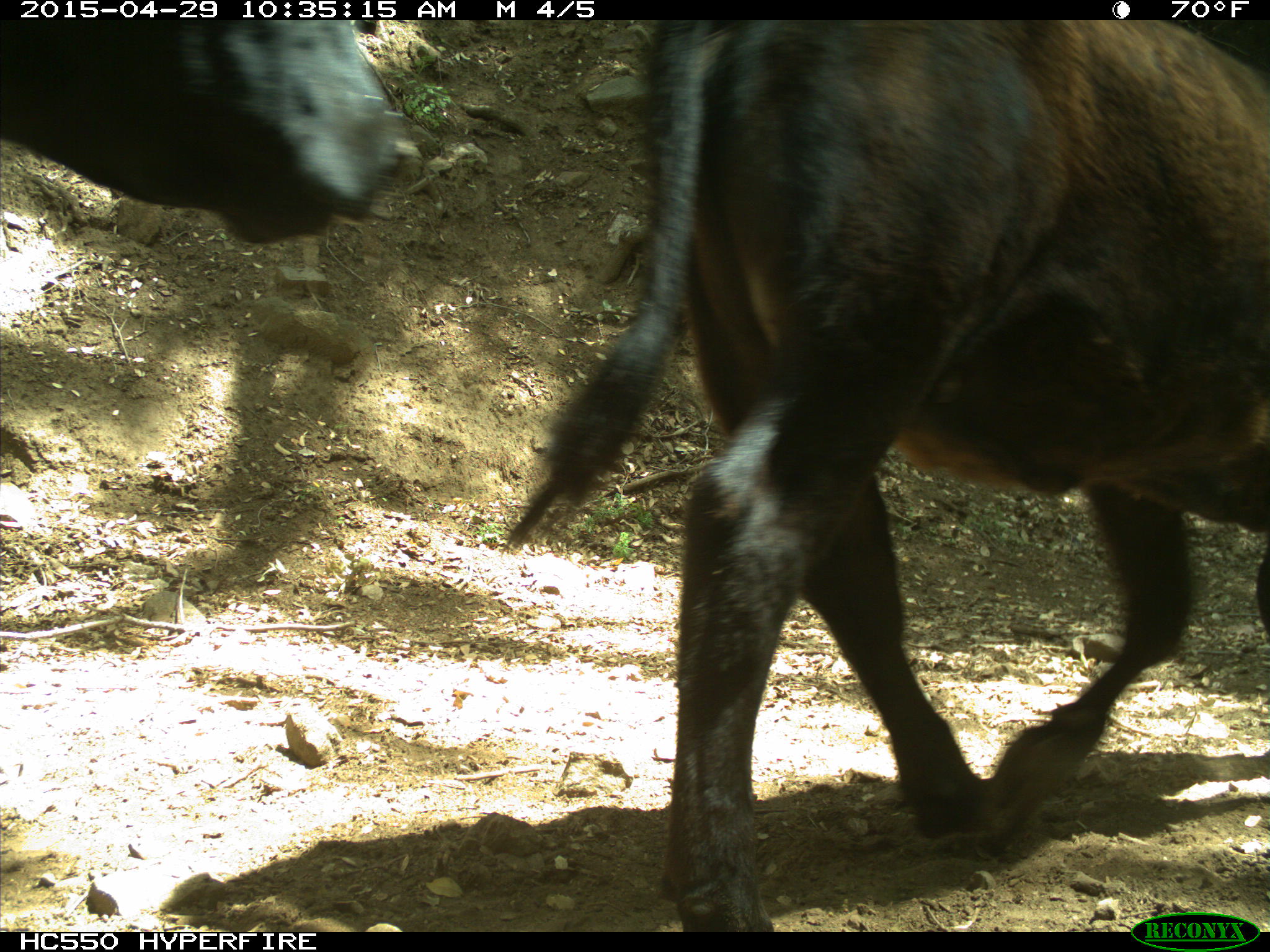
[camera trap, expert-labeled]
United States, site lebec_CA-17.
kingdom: Animalia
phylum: Chordata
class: Mammalia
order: Artiodactyla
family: Bovidae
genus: Bos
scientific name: Bos taurus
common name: domestic cow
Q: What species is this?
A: Bos taurus (domestic cow).